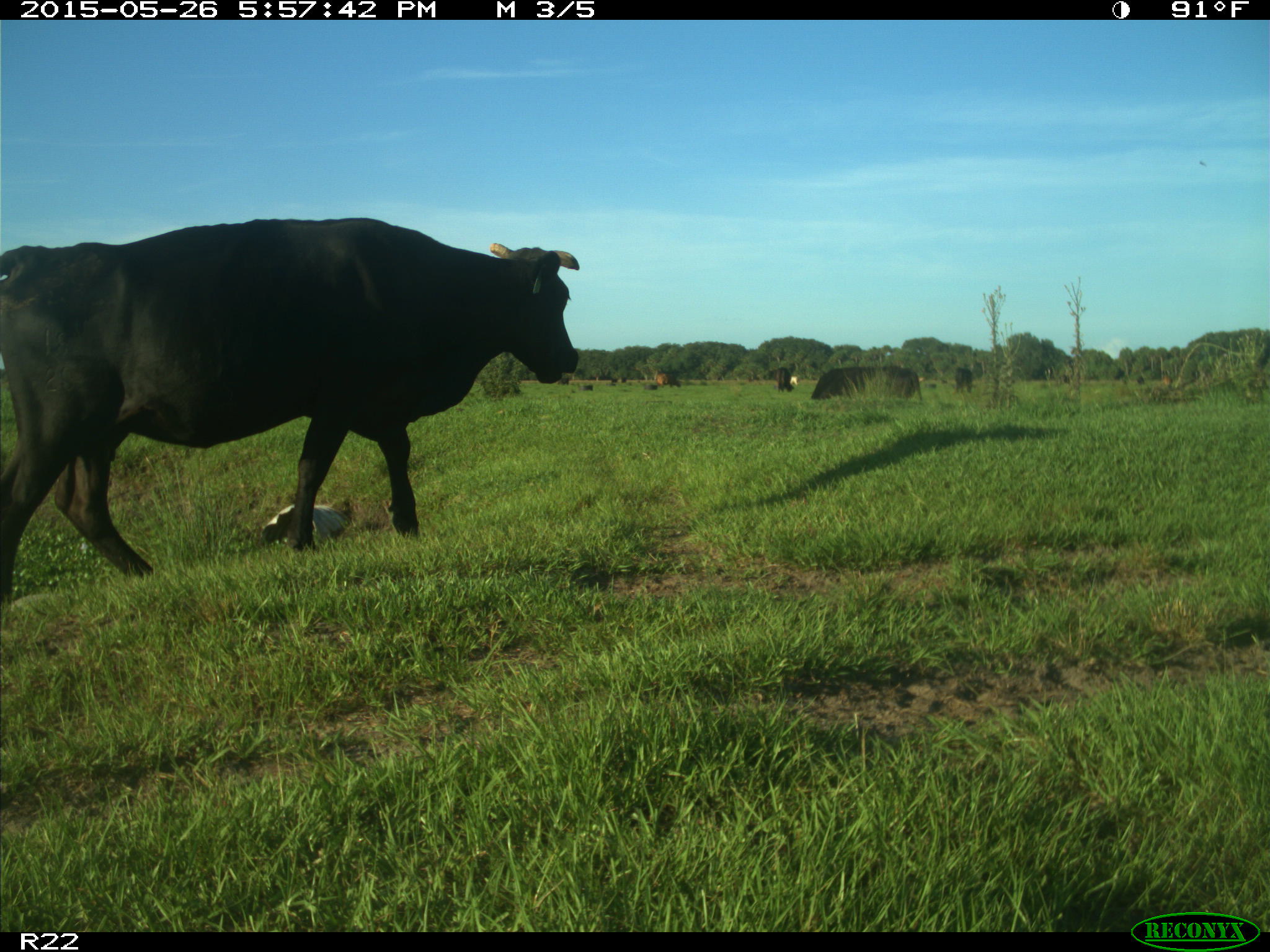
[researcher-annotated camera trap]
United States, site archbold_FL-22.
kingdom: Animalia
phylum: Chordata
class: Mammalia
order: Artiodactyla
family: Bovidae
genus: Bos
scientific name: Bos taurus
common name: domestic cow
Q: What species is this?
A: Bos taurus (domestic cow).